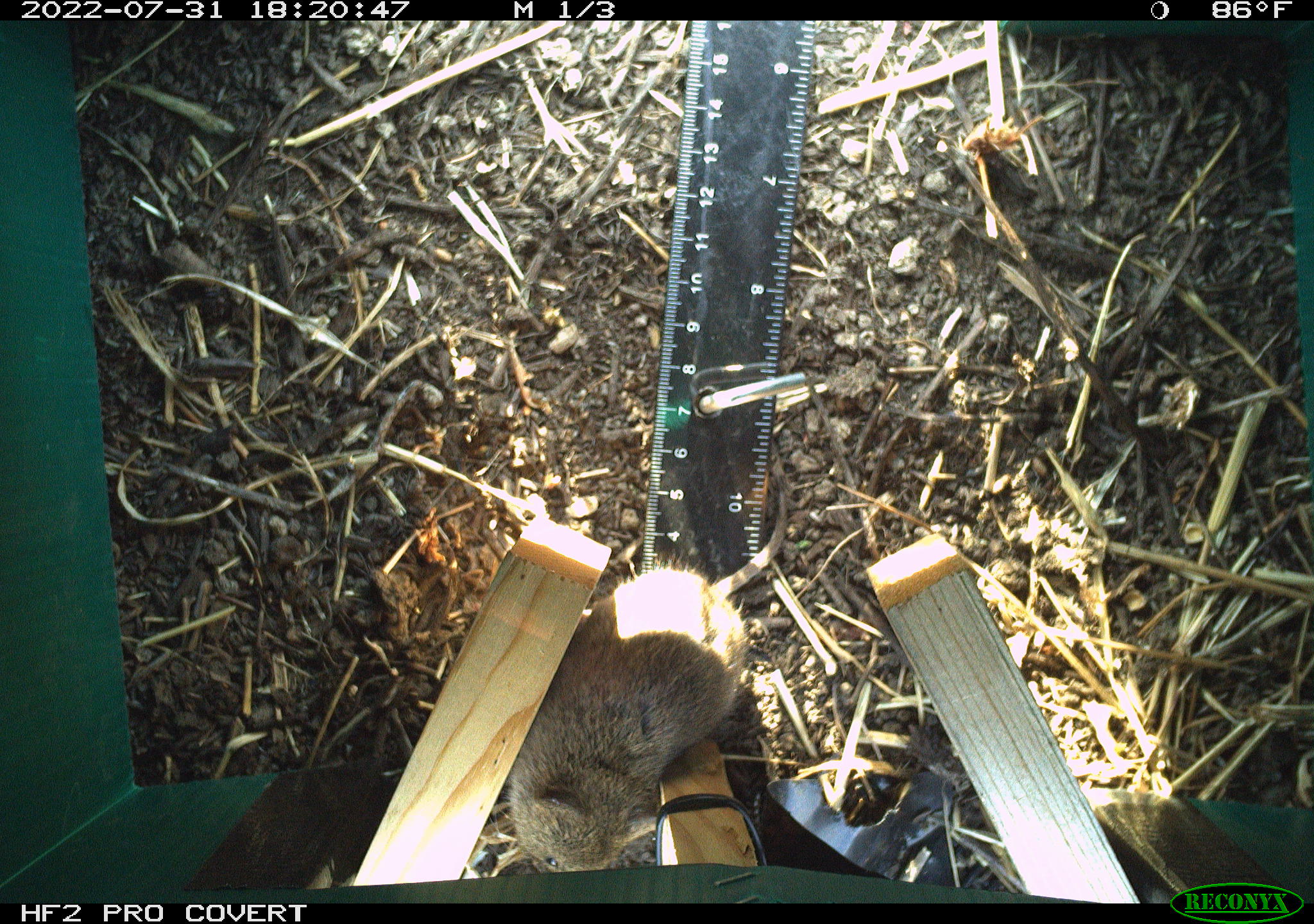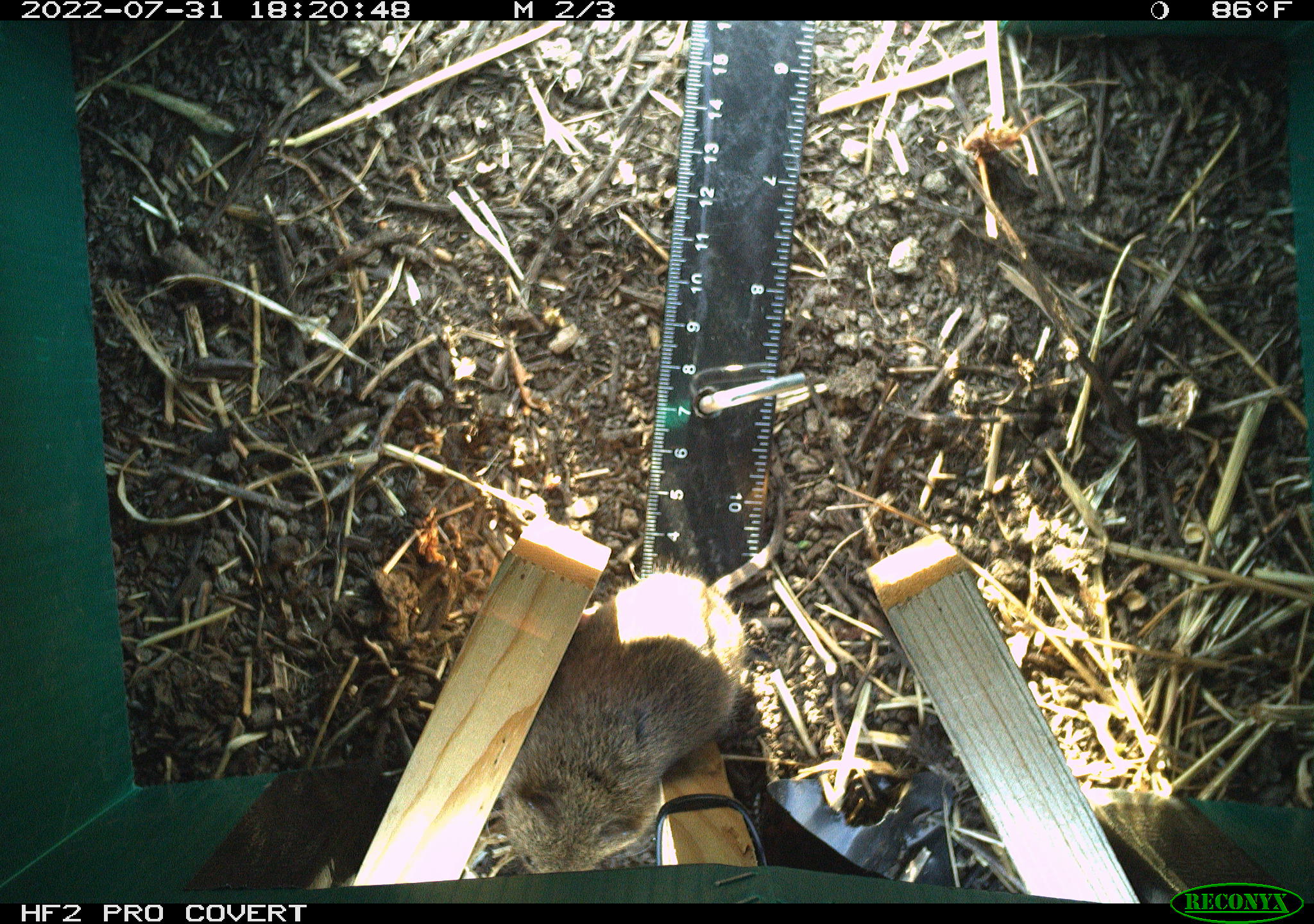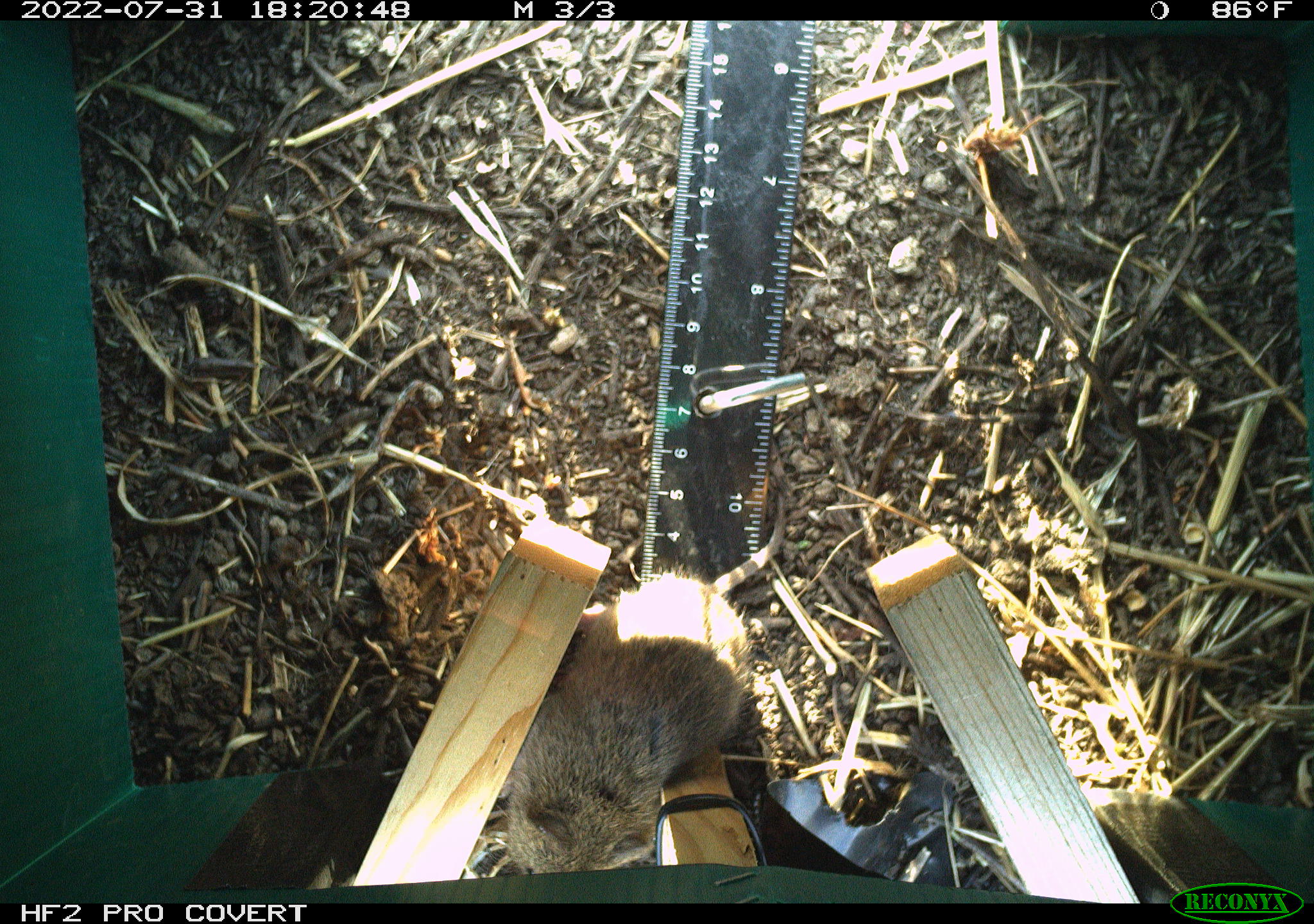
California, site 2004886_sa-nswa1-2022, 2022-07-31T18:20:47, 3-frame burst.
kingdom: Animalia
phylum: Chordata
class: Mammalia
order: Rodentia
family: Cricetidae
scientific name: Cricetidae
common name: hamsters, voles, lemmings, and allies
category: cricetidae family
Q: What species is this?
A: Cricetidae family (hamsters, voles, lemmings, and allies) (Cricetidae).